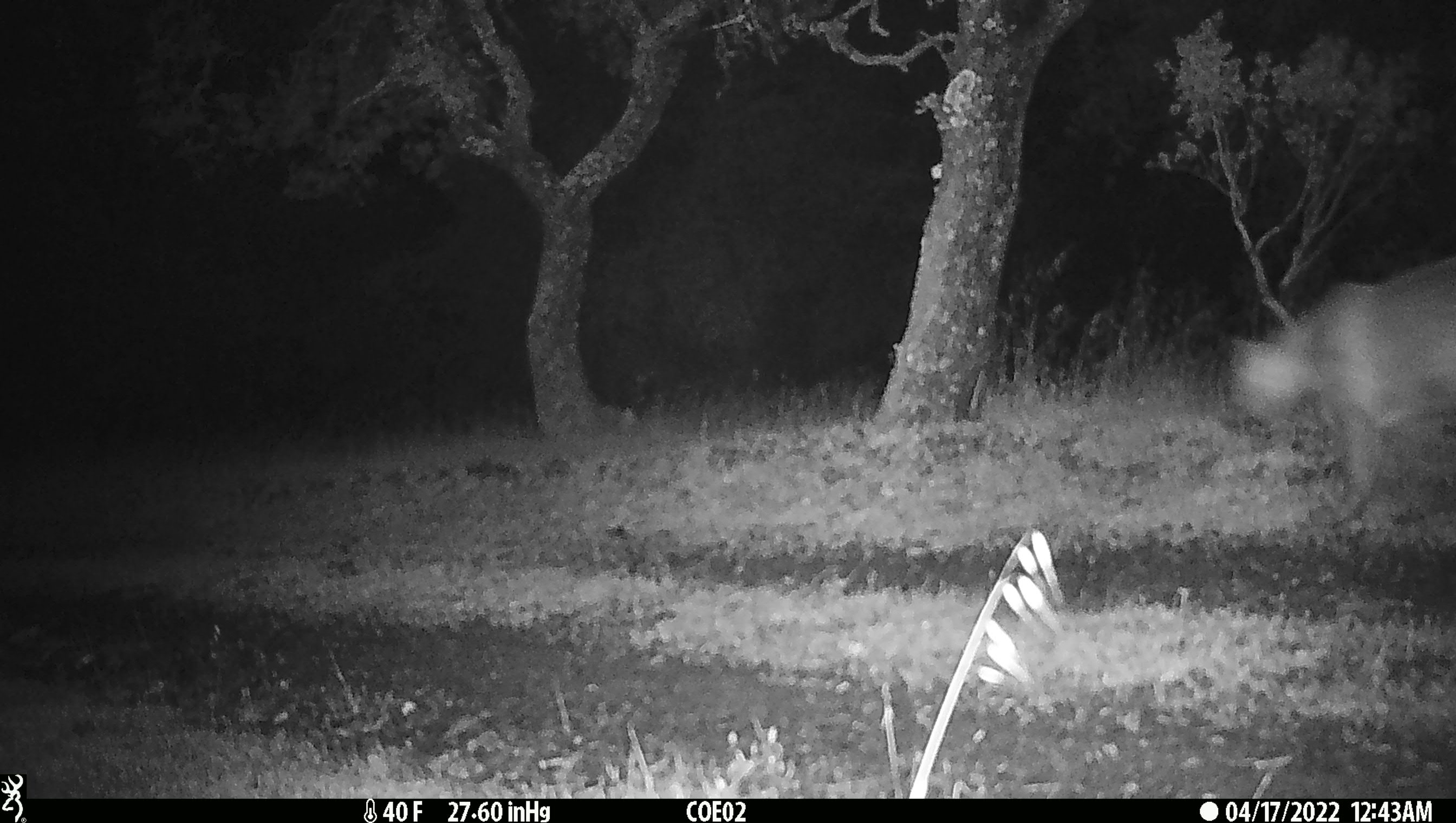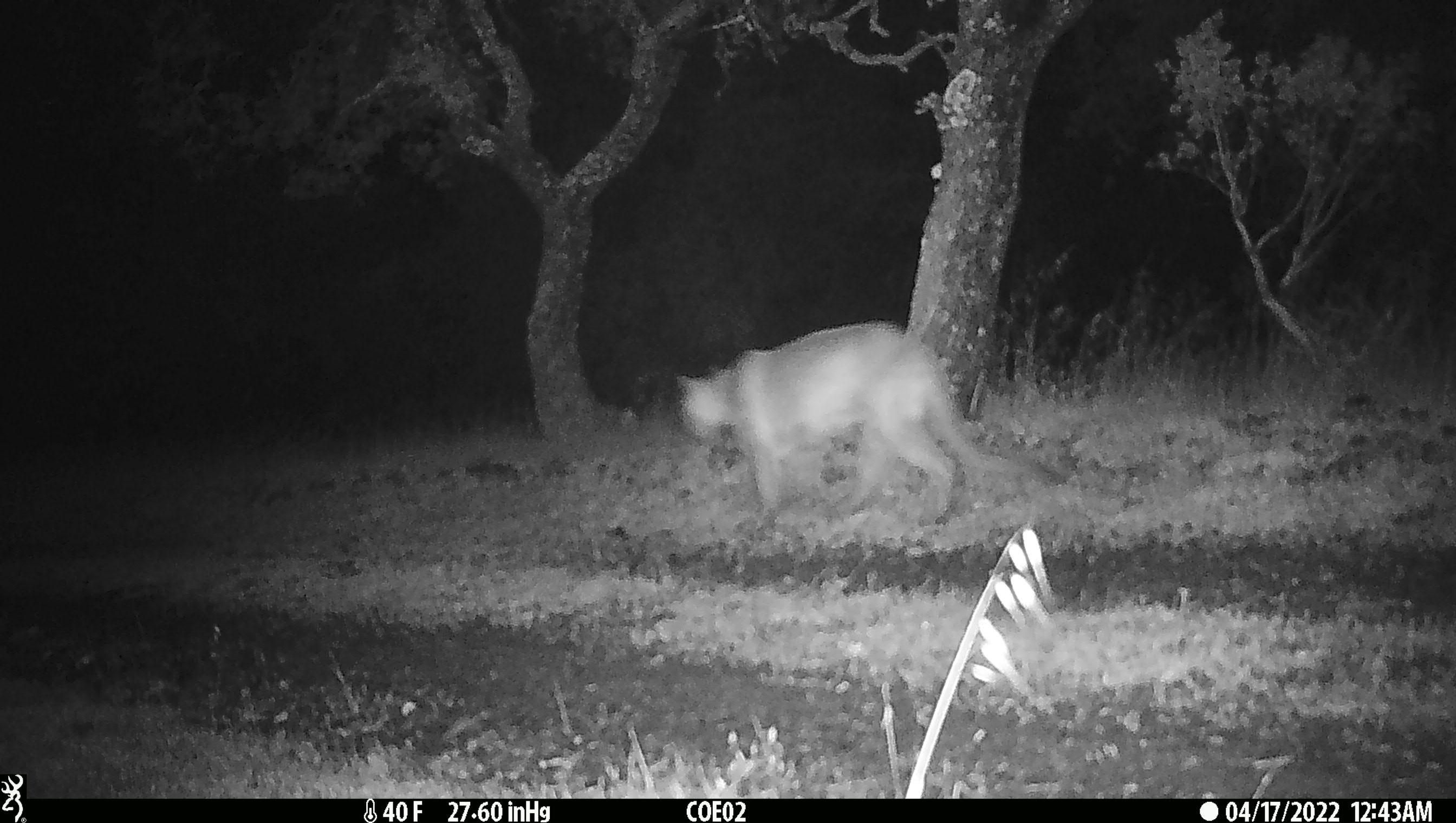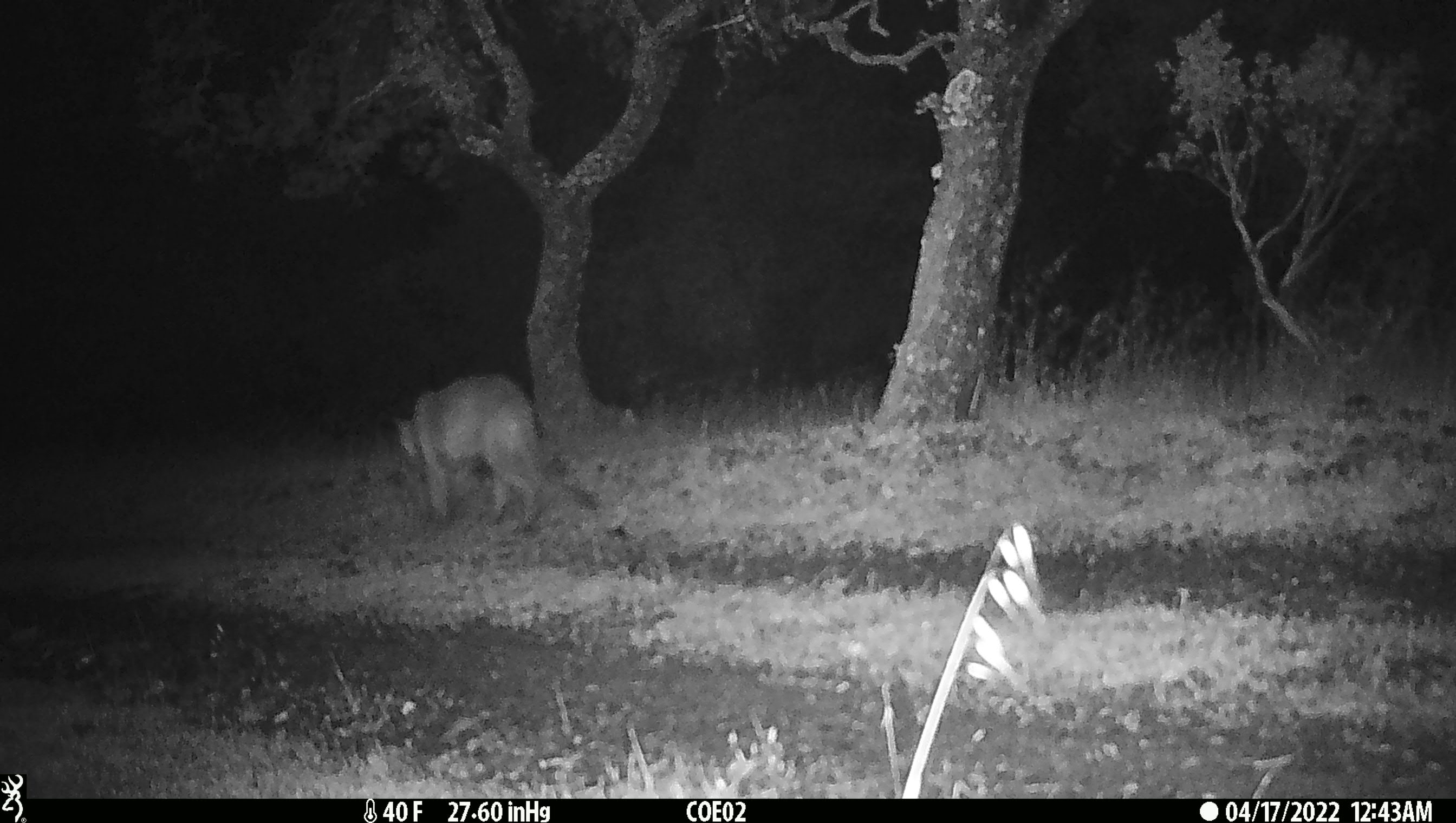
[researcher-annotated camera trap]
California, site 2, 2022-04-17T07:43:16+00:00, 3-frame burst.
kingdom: Animalia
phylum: Chordata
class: Mammalia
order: Carnivora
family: Felidae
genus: Puma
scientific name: Puma concolor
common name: puma